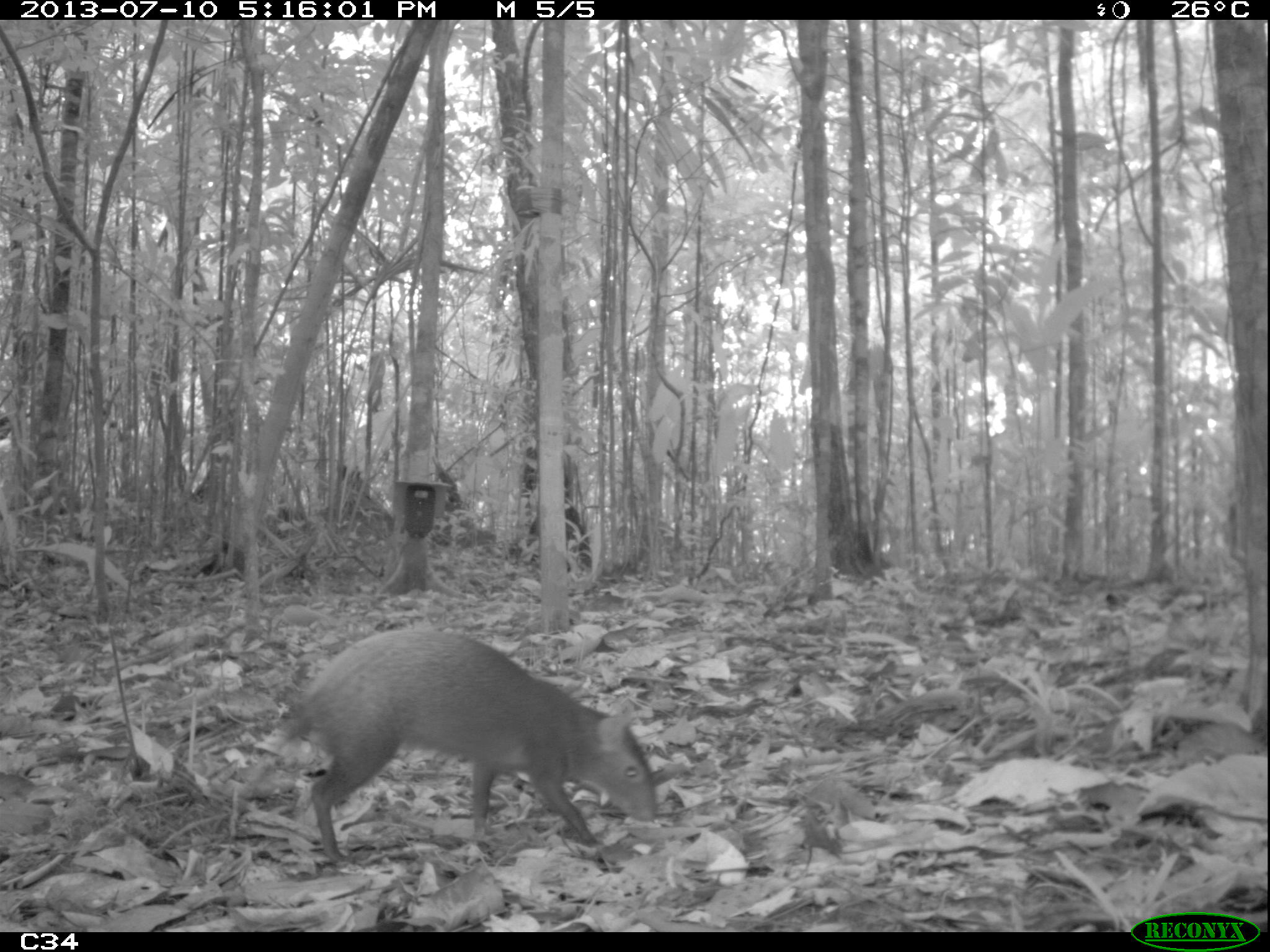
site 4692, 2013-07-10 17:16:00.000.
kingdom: Animalia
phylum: Chordata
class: Mammalia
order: Rodentia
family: Dasyproctidae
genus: Dasyprocta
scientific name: Dasyprocta leporina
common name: red-rumped agouti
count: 1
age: adult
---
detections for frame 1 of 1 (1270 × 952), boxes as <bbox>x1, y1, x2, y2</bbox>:
dasyprocta leporina: <bbox>238, 627, 658, 873</bbox>